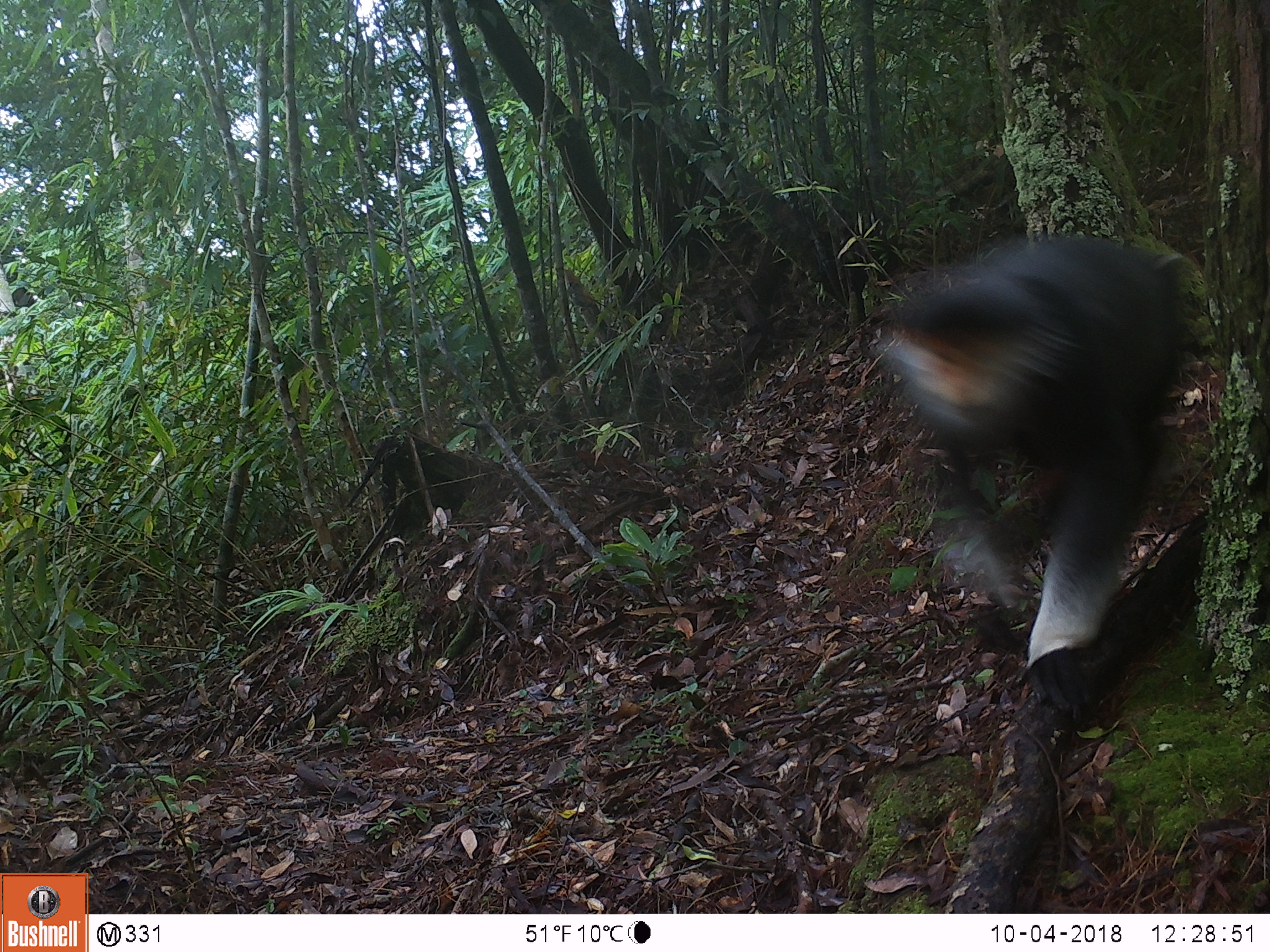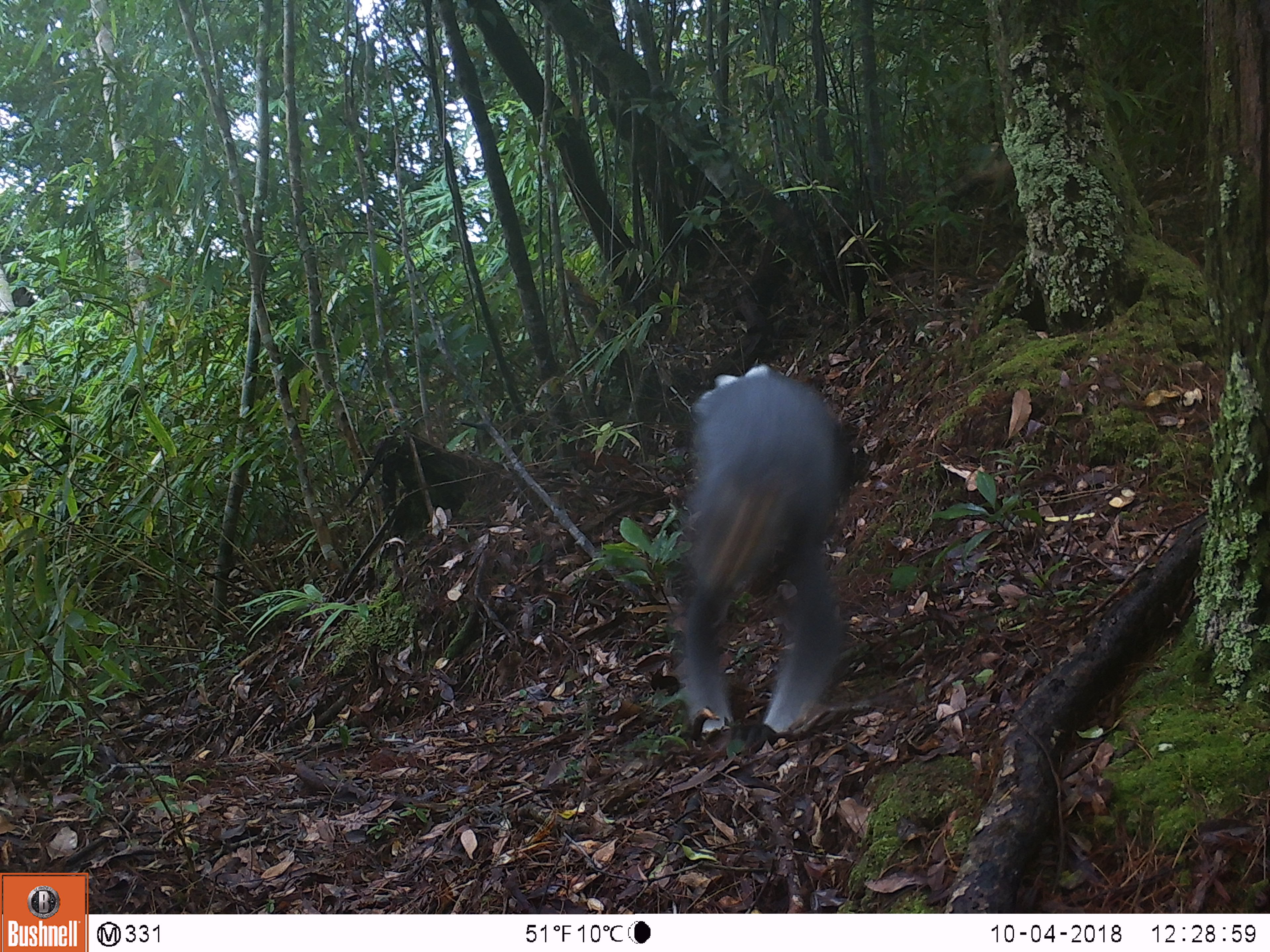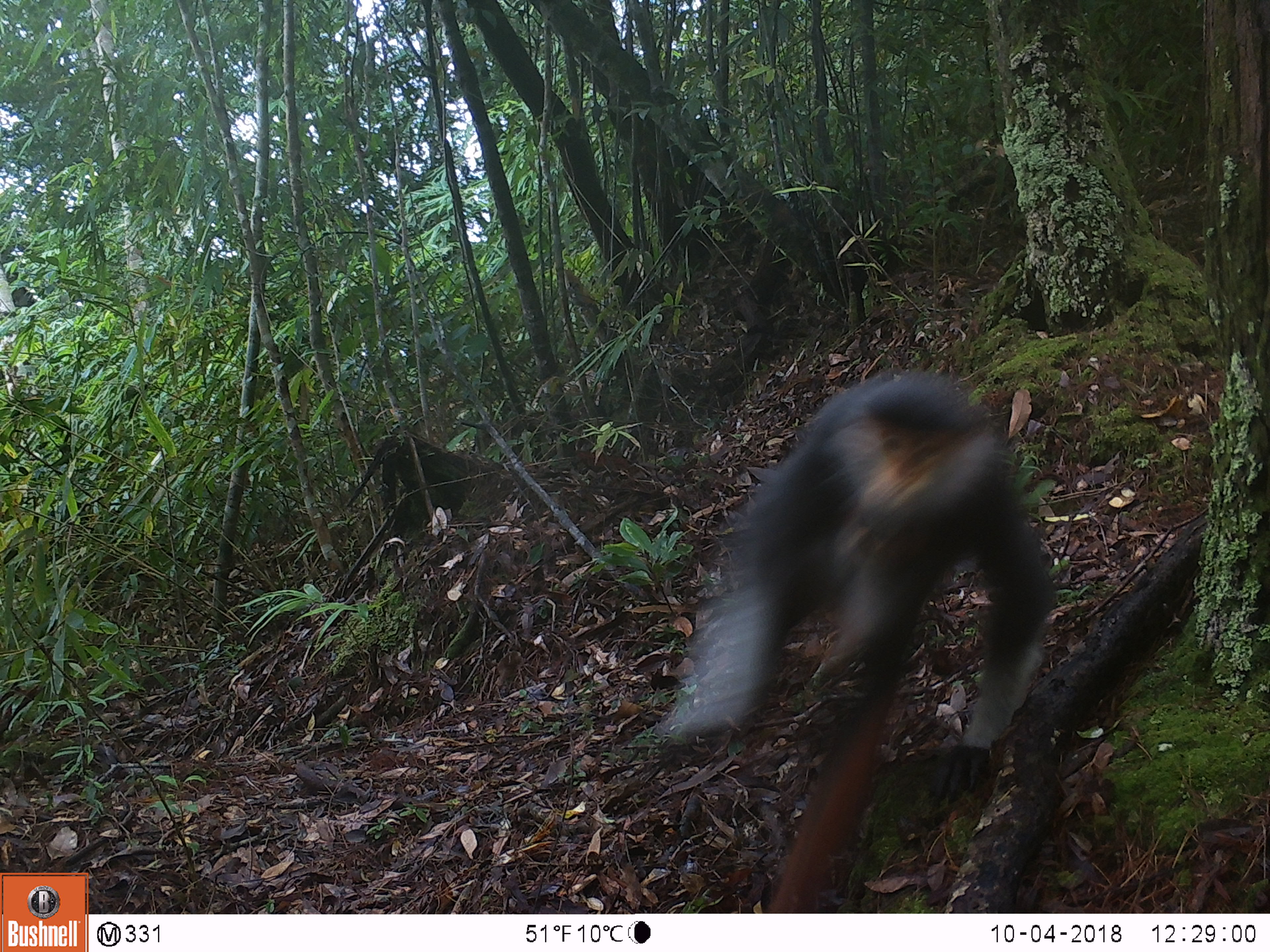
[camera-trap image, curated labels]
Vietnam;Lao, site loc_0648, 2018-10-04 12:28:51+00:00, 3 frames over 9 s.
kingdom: Animalia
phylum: Chordata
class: Mammalia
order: Primates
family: Cercopithecidae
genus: Pygathrix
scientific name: Pygathrix nemaeus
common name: red-shanked douc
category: red shanked douc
Red shanked douc (red-shanked douc) (Pygathrix nemaeus). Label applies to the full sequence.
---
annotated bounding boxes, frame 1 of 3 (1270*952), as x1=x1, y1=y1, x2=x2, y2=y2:
red shanked douc: x1=877, y1=234, x2=1186, y2=726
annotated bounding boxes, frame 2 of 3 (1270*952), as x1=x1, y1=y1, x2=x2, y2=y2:
red shanked douc: x1=682, y1=363, x2=854, y2=753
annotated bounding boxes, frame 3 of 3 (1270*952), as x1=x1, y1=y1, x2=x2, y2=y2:
red shanked douc: x1=657, y1=365, x2=1055, y2=913